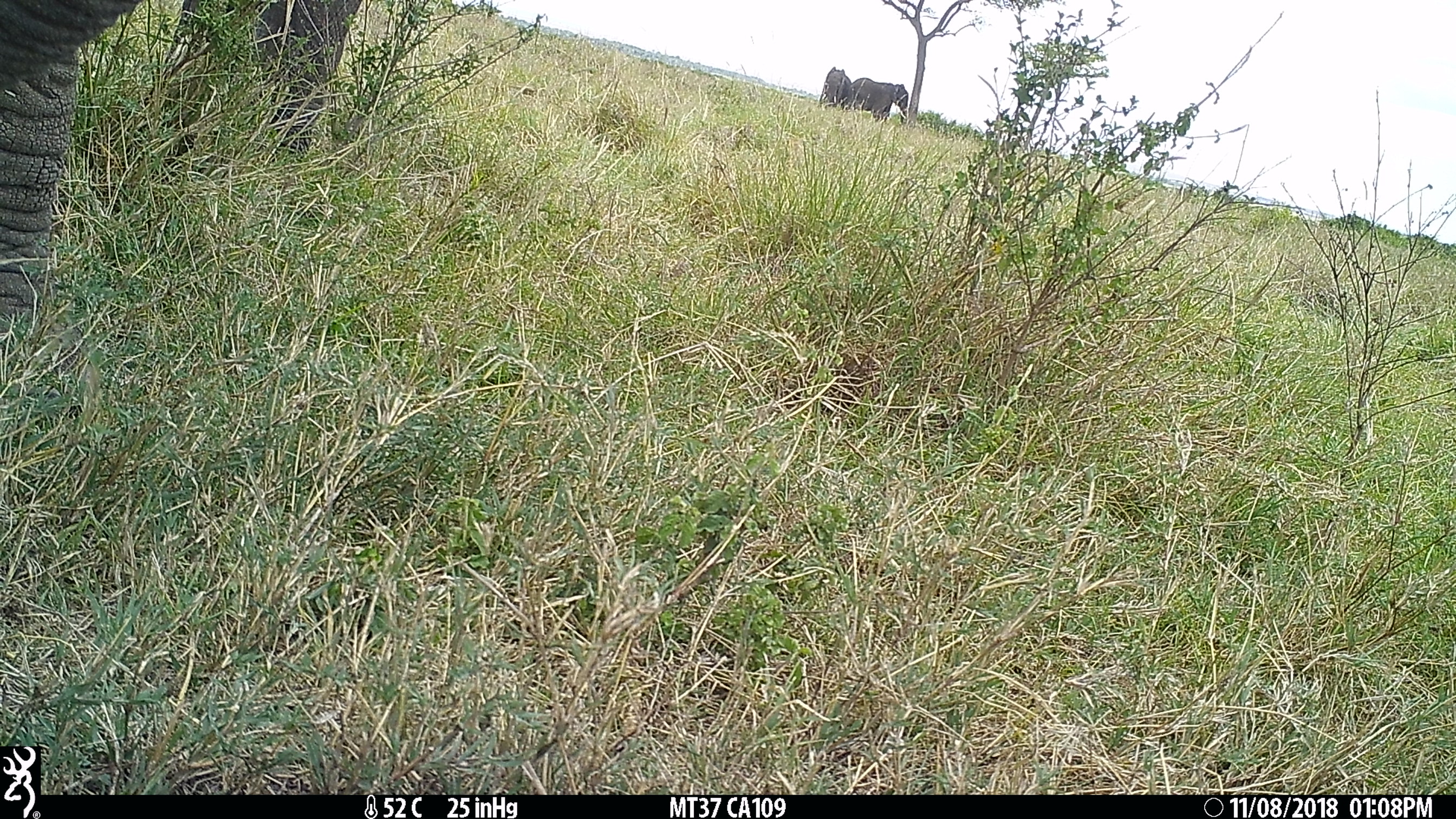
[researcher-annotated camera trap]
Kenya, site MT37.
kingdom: Animalia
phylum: Chordata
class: Mammalia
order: Proboscidea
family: Elephantidae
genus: Loxodonta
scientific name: Loxodonta africana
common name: elephant